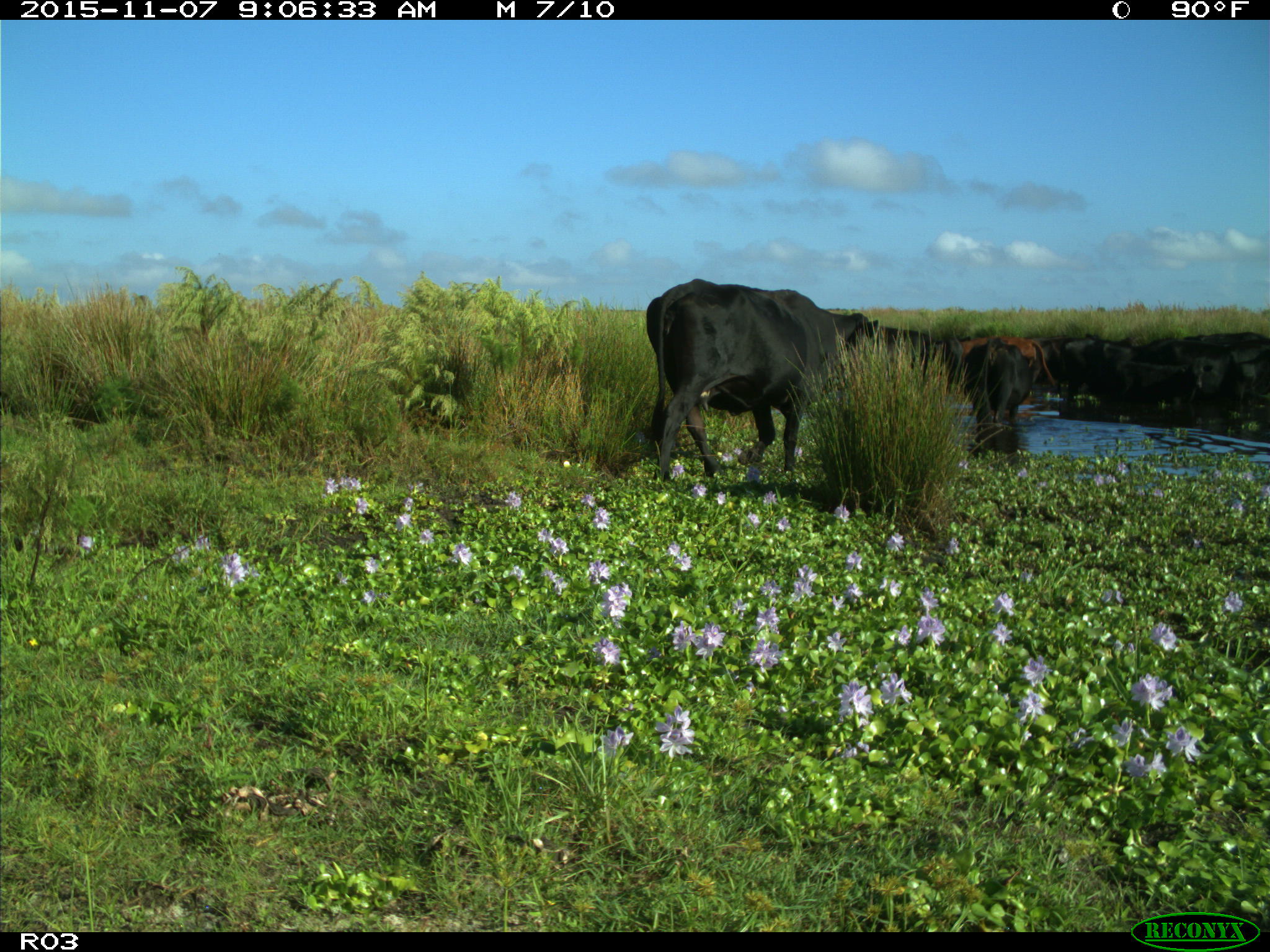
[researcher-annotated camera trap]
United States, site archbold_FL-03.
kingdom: Animalia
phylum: Chordata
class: Mammalia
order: Artiodactyla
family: Bovidae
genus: Bos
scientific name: Bos taurus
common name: domestic cow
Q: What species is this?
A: Bos taurus (domestic cow).